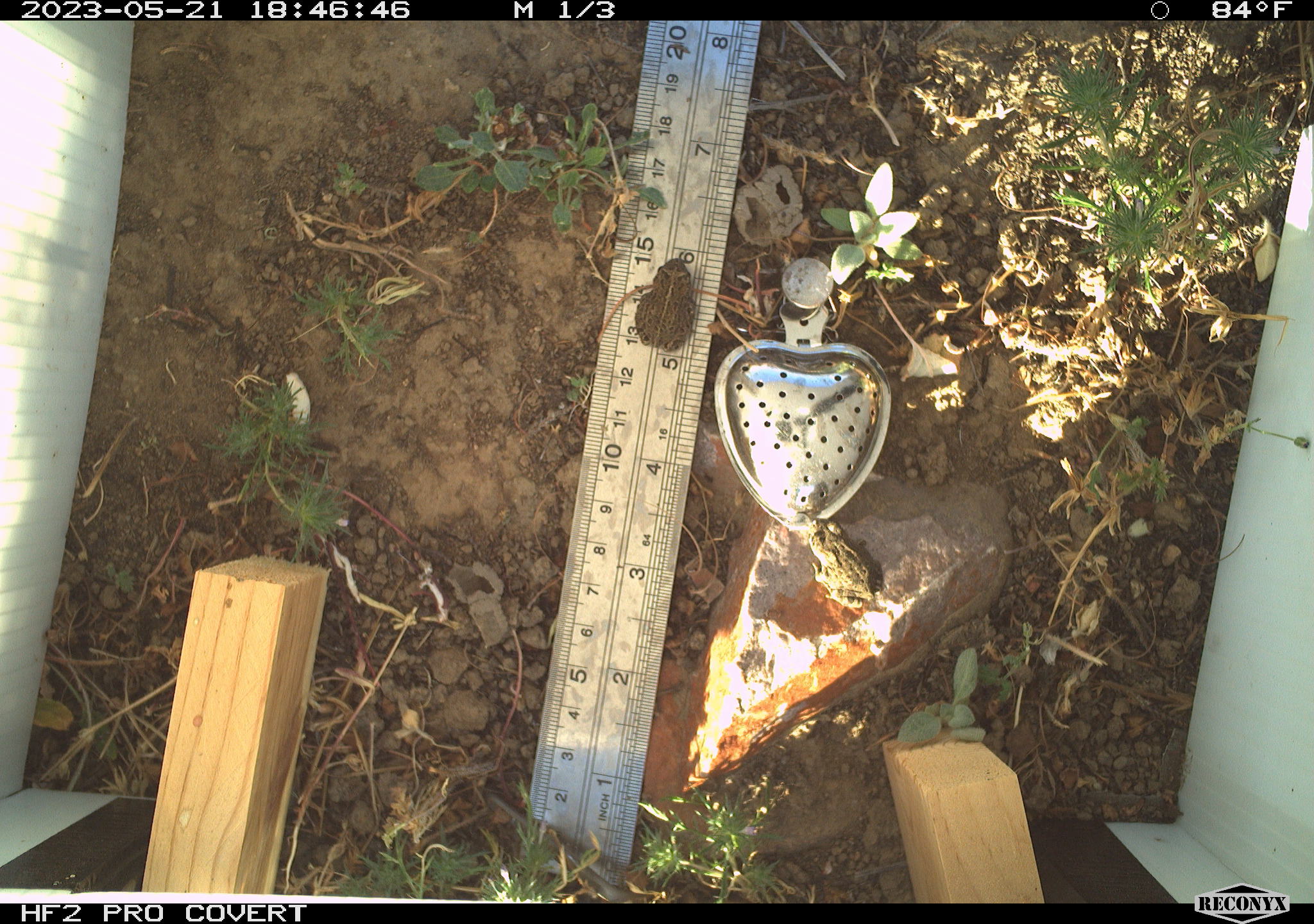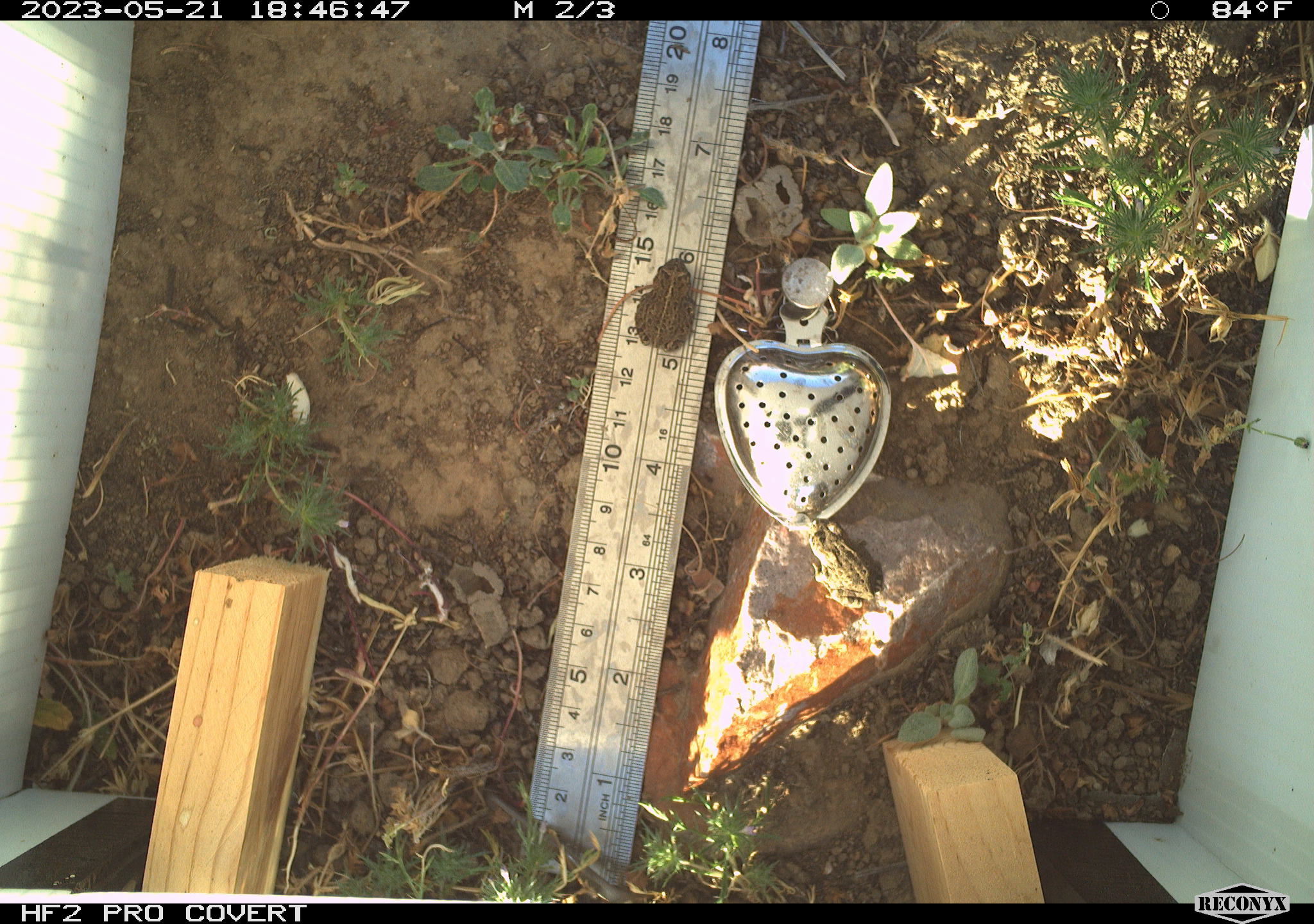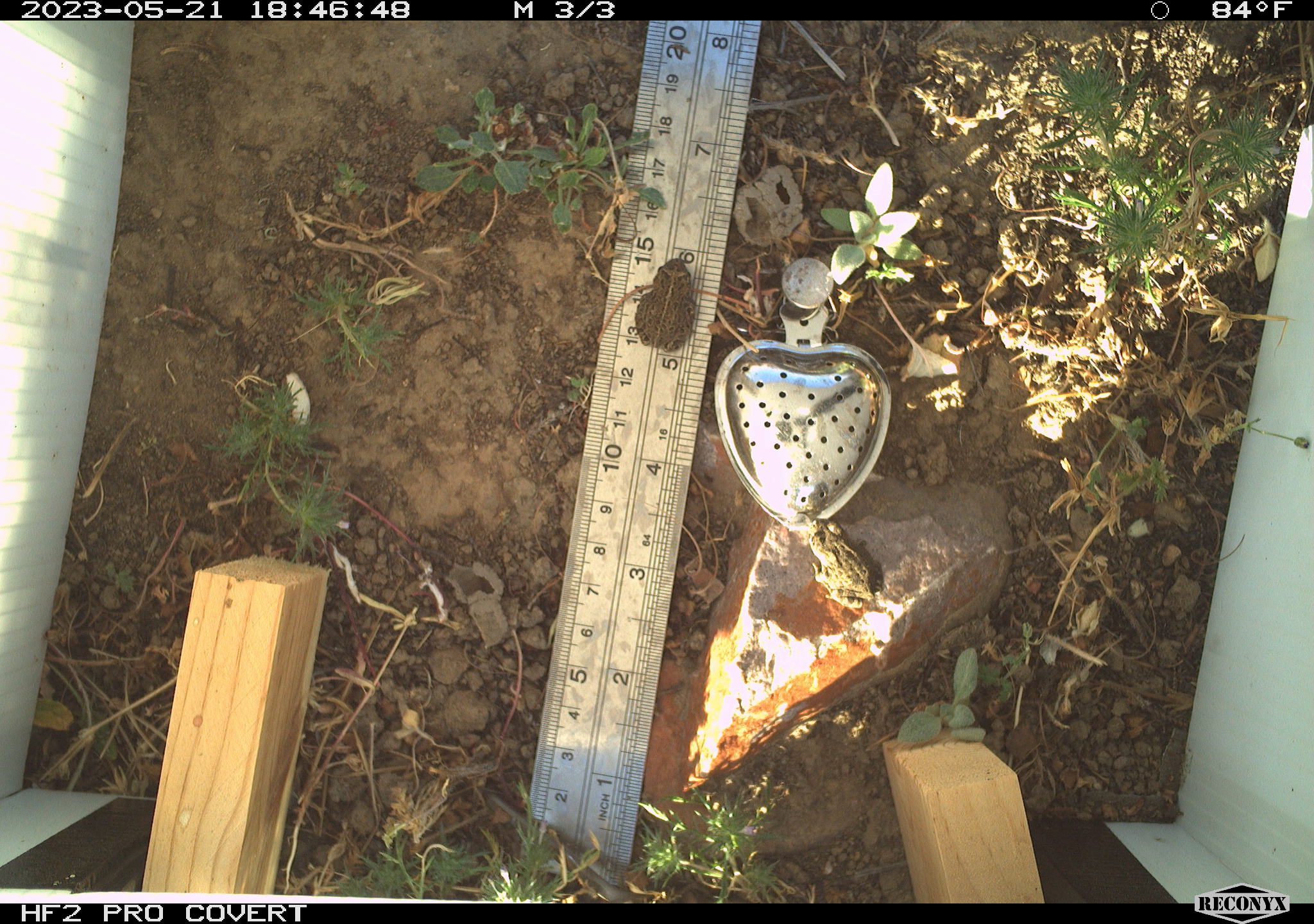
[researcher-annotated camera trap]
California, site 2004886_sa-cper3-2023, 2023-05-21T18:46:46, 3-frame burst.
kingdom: Animalia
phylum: Chordata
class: Amphibia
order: Anura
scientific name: Anura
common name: frogs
Frogs (Anura).